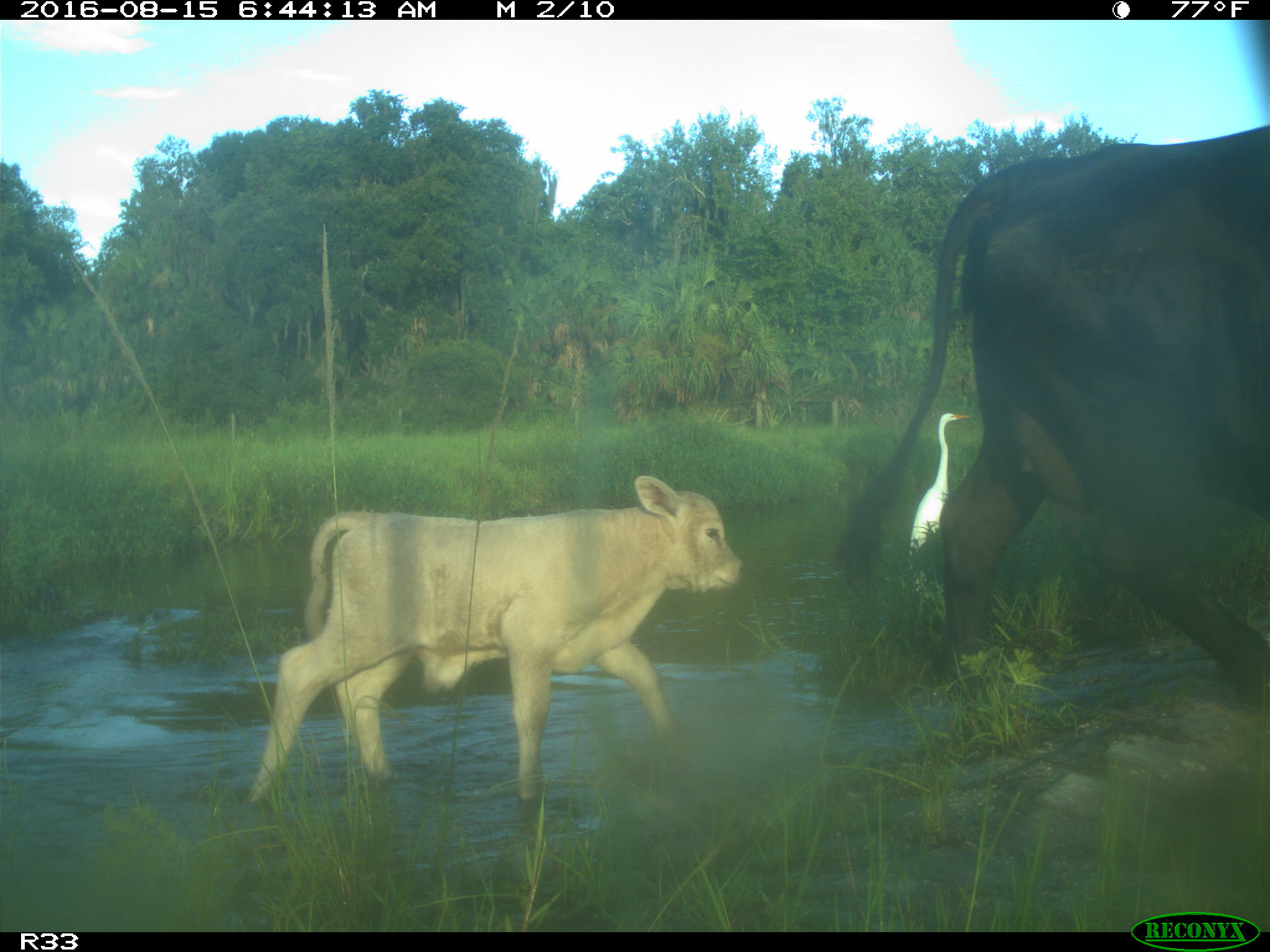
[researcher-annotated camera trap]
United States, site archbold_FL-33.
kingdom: Animalia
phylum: Chordata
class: Mammalia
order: Artiodactyla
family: Bovidae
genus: Bos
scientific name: Bos taurus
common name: domestic cow